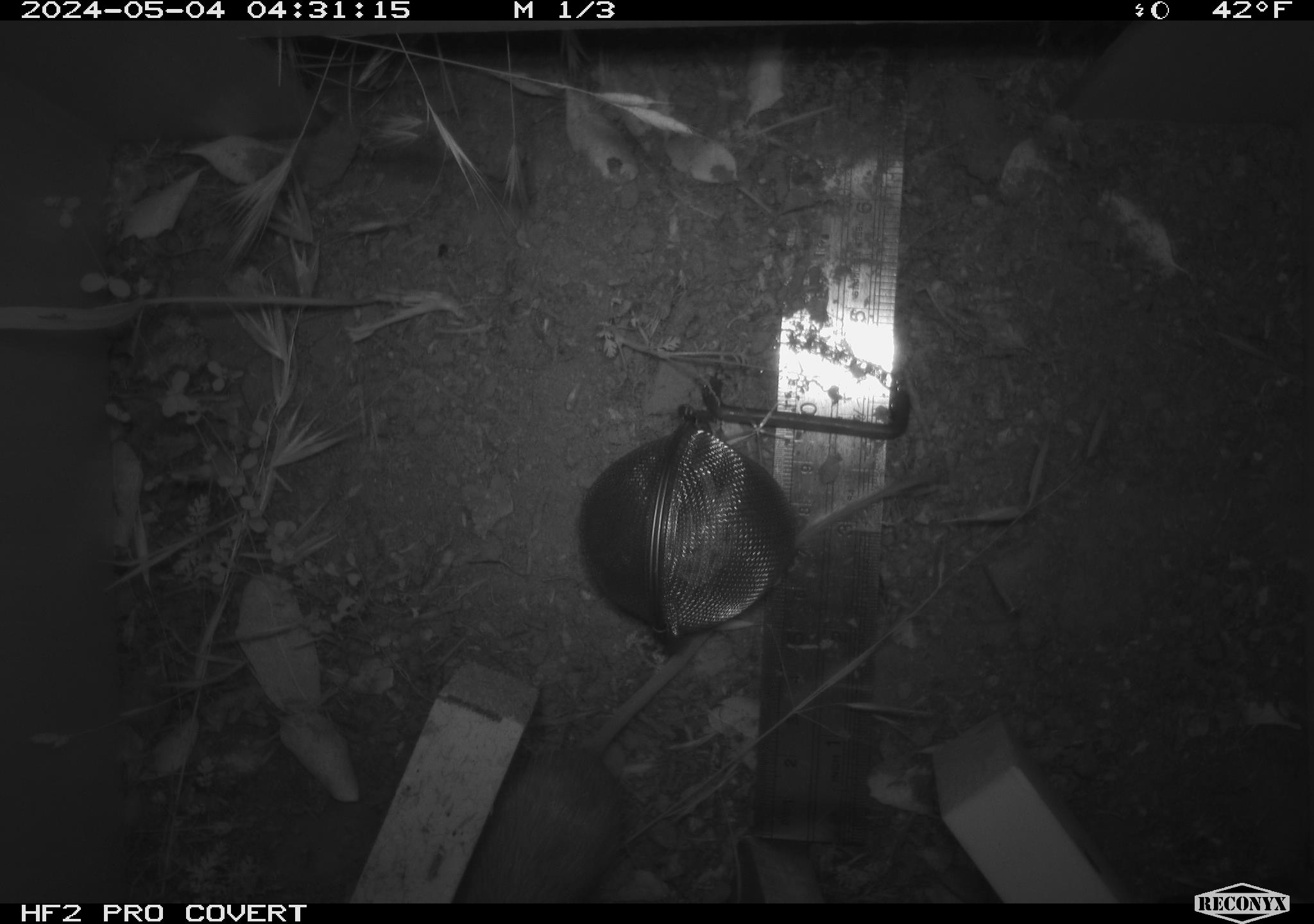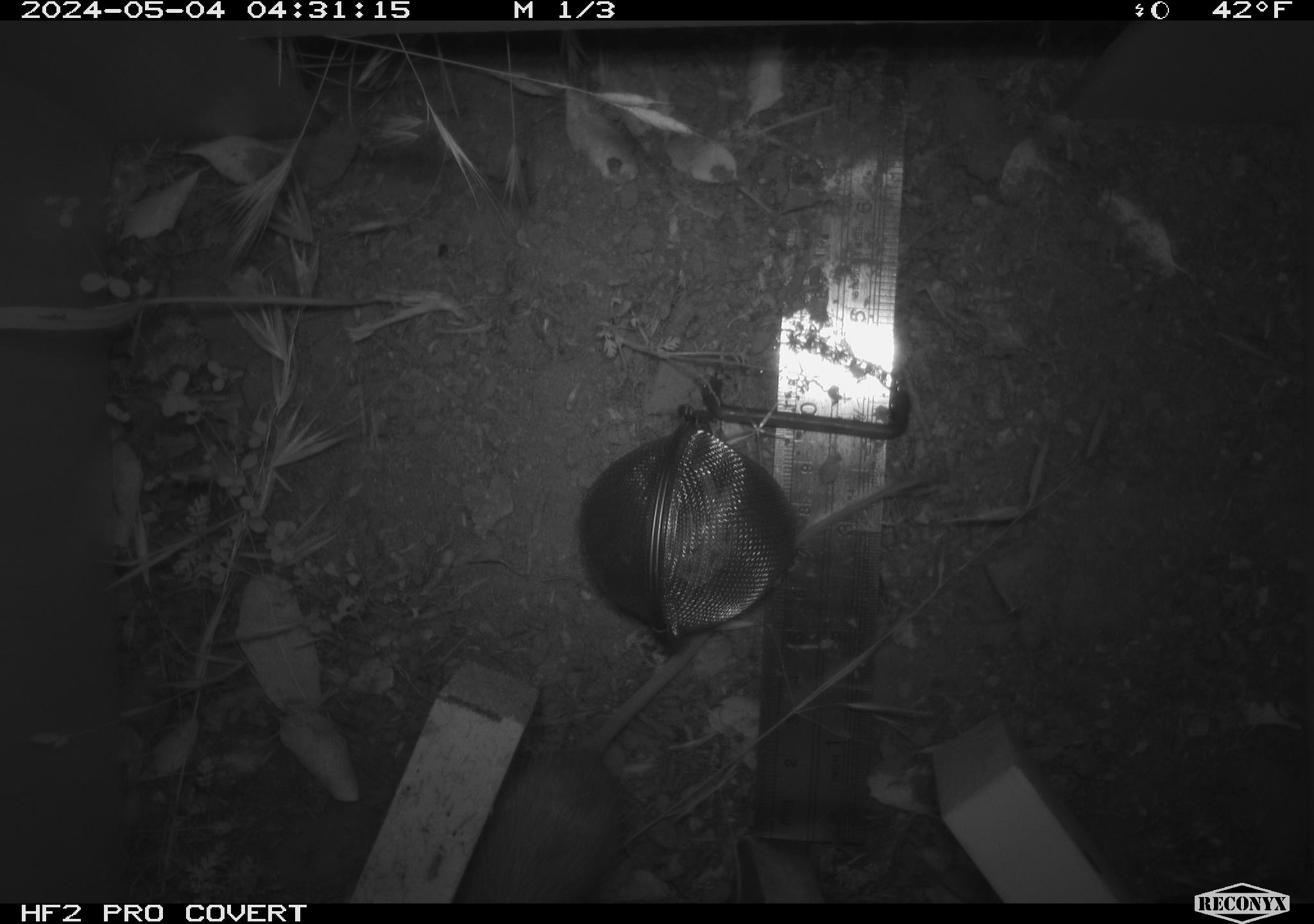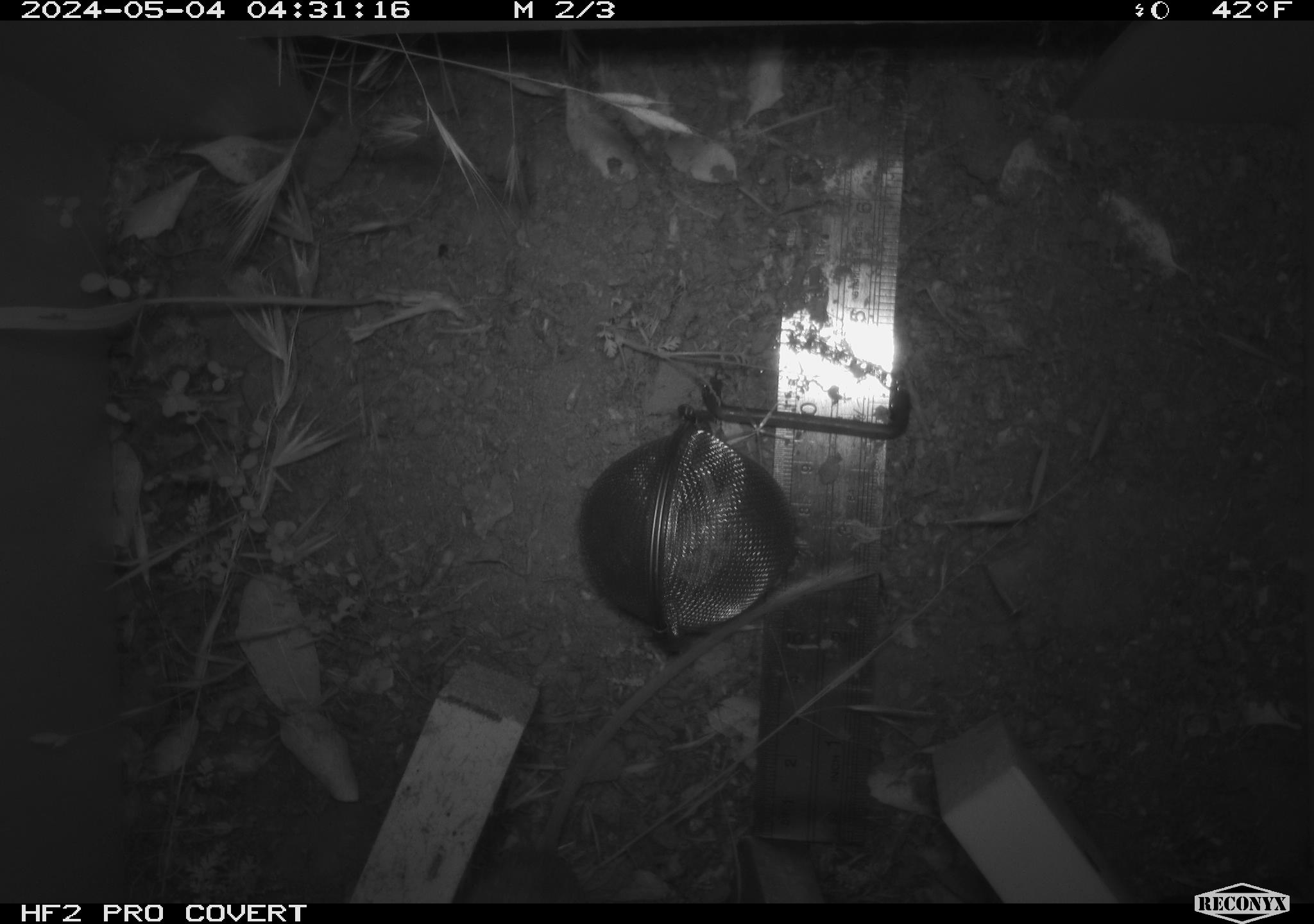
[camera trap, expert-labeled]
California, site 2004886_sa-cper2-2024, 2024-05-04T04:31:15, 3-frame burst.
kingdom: Animalia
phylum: Chordata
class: Mammalia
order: Rodentia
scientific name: Rodentia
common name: rodent